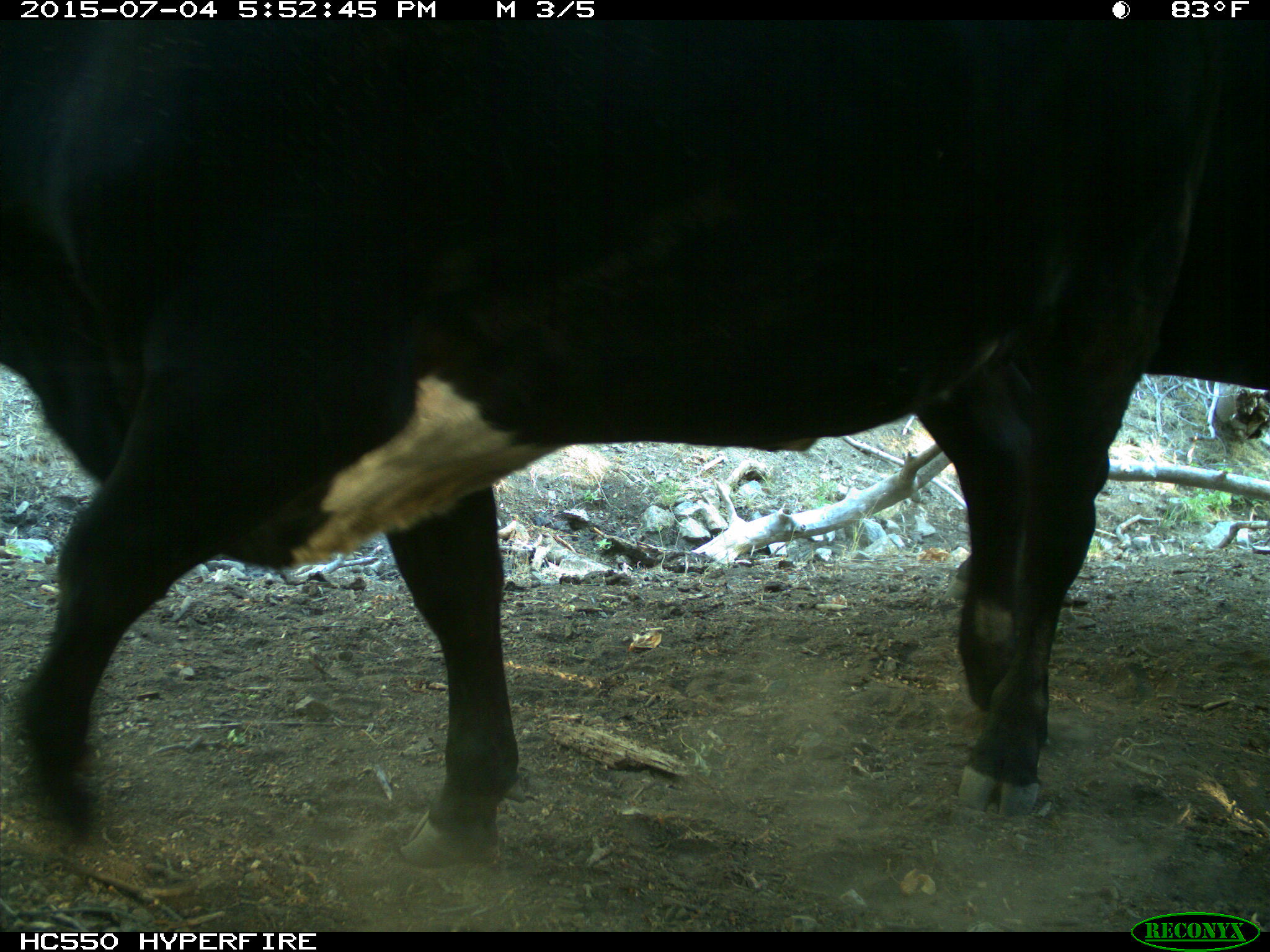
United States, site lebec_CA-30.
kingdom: Animalia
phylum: Chordata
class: Mammalia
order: Artiodactyla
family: Bovidae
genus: Bos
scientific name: Bos taurus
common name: domestic cow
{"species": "Bos taurus (domestic cow)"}